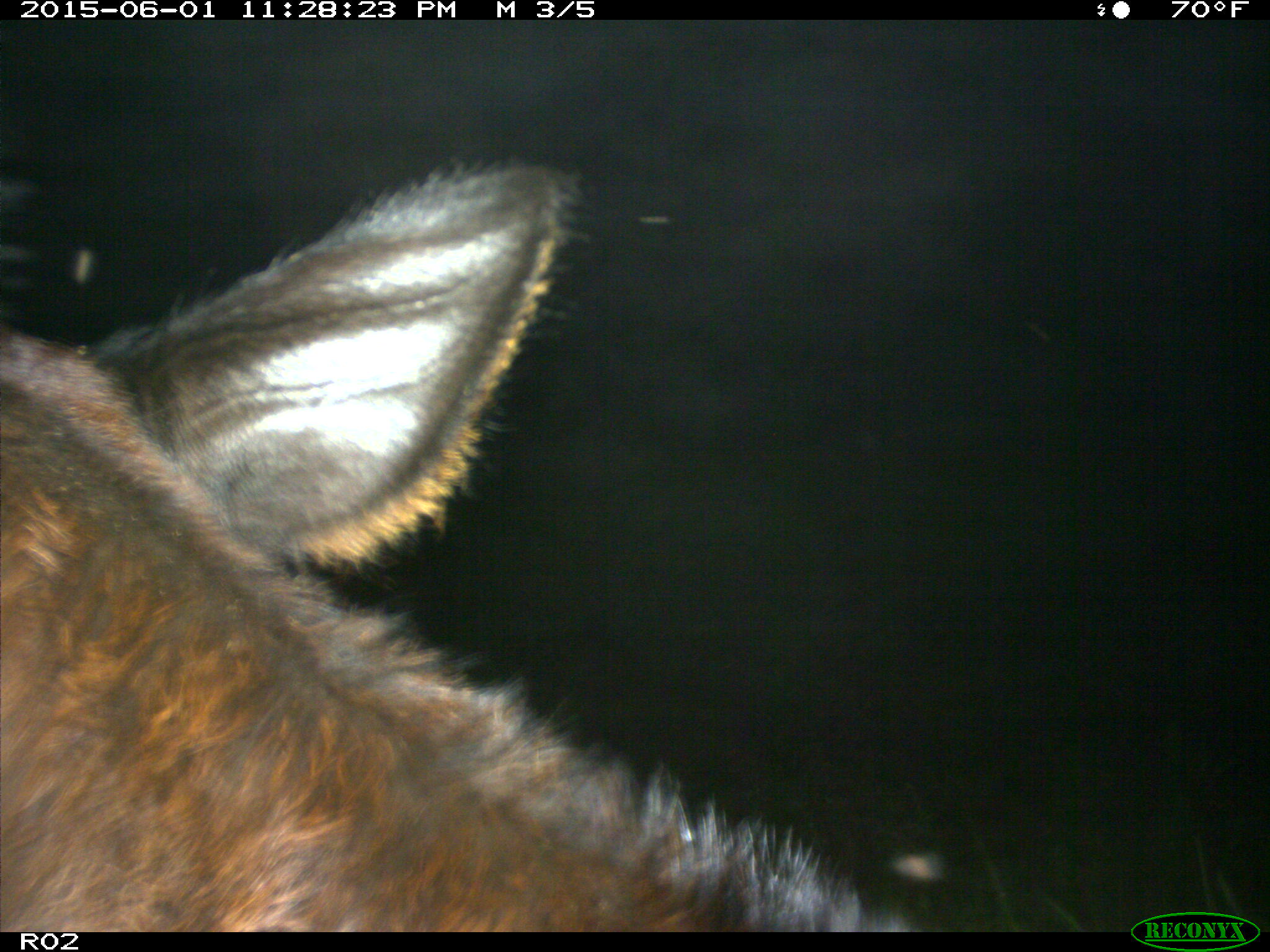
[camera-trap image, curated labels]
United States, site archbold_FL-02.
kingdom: Animalia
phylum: Chordata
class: Mammalia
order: Artiodactyla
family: Bovidae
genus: Bos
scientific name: Bos taurus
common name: domestic cow